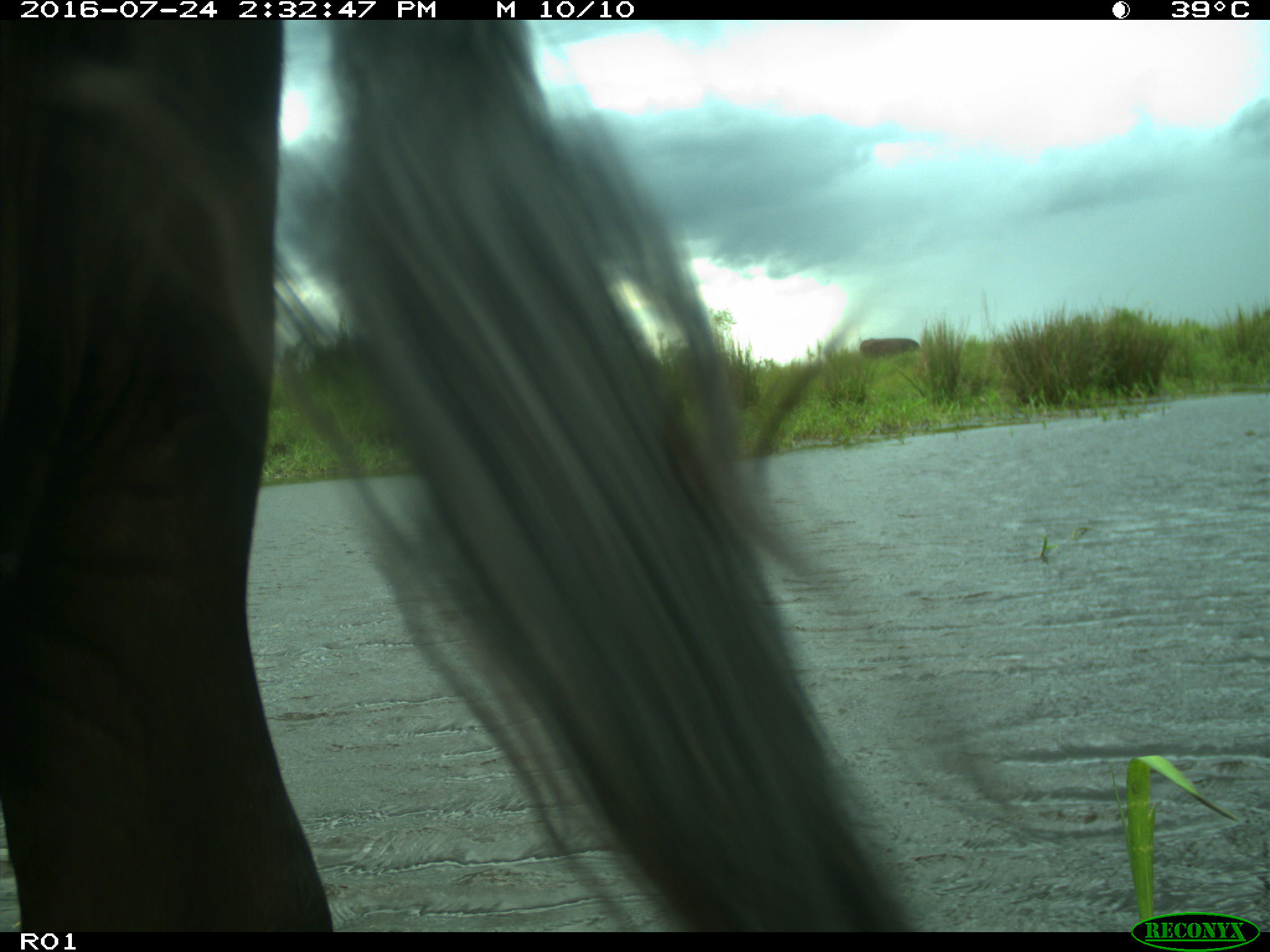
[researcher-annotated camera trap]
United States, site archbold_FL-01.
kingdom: Animalia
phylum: Chordata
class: Mammalia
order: Artiodactyla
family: Bovidae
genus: Bos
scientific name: Bos taurus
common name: domestic cow